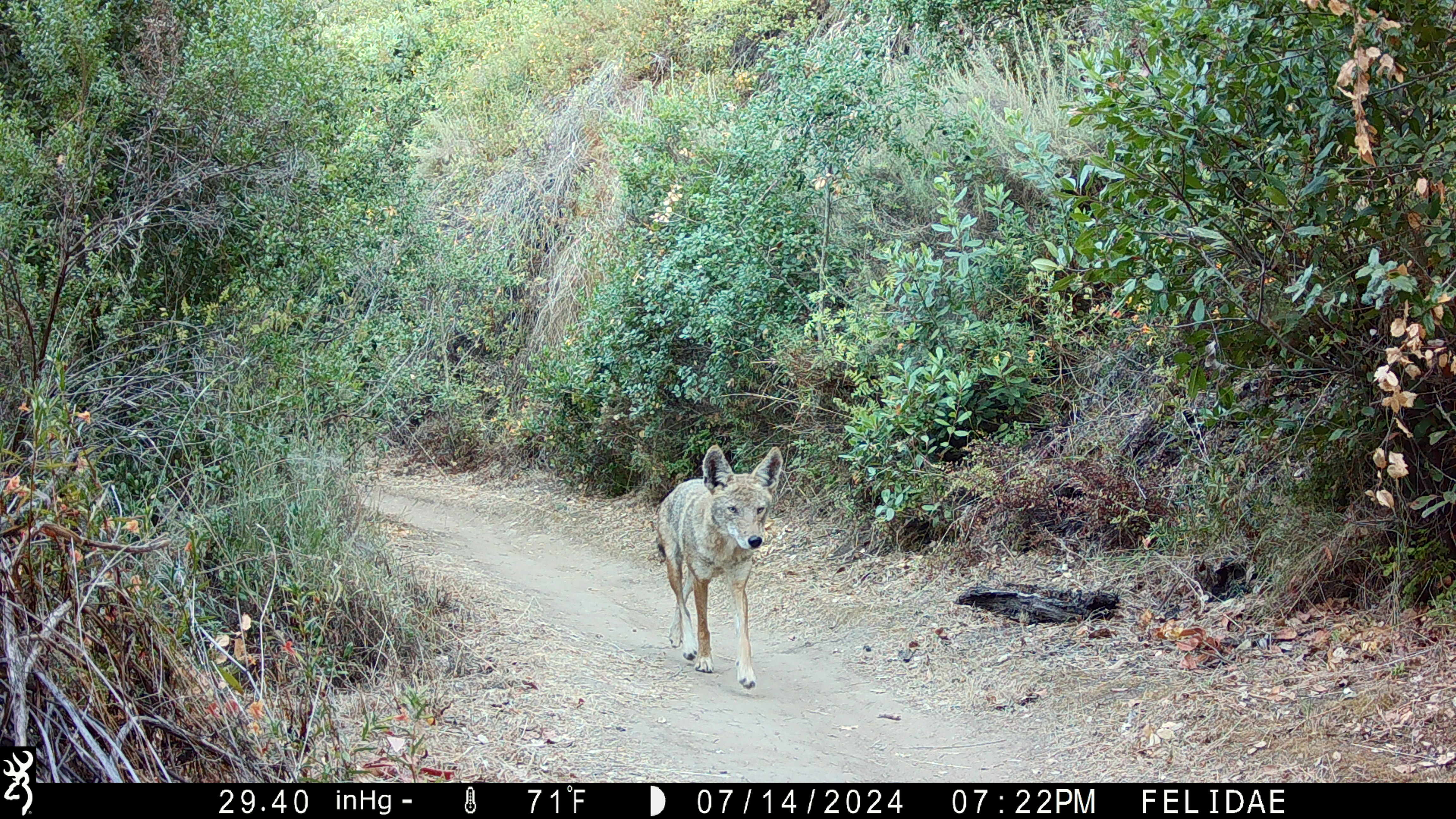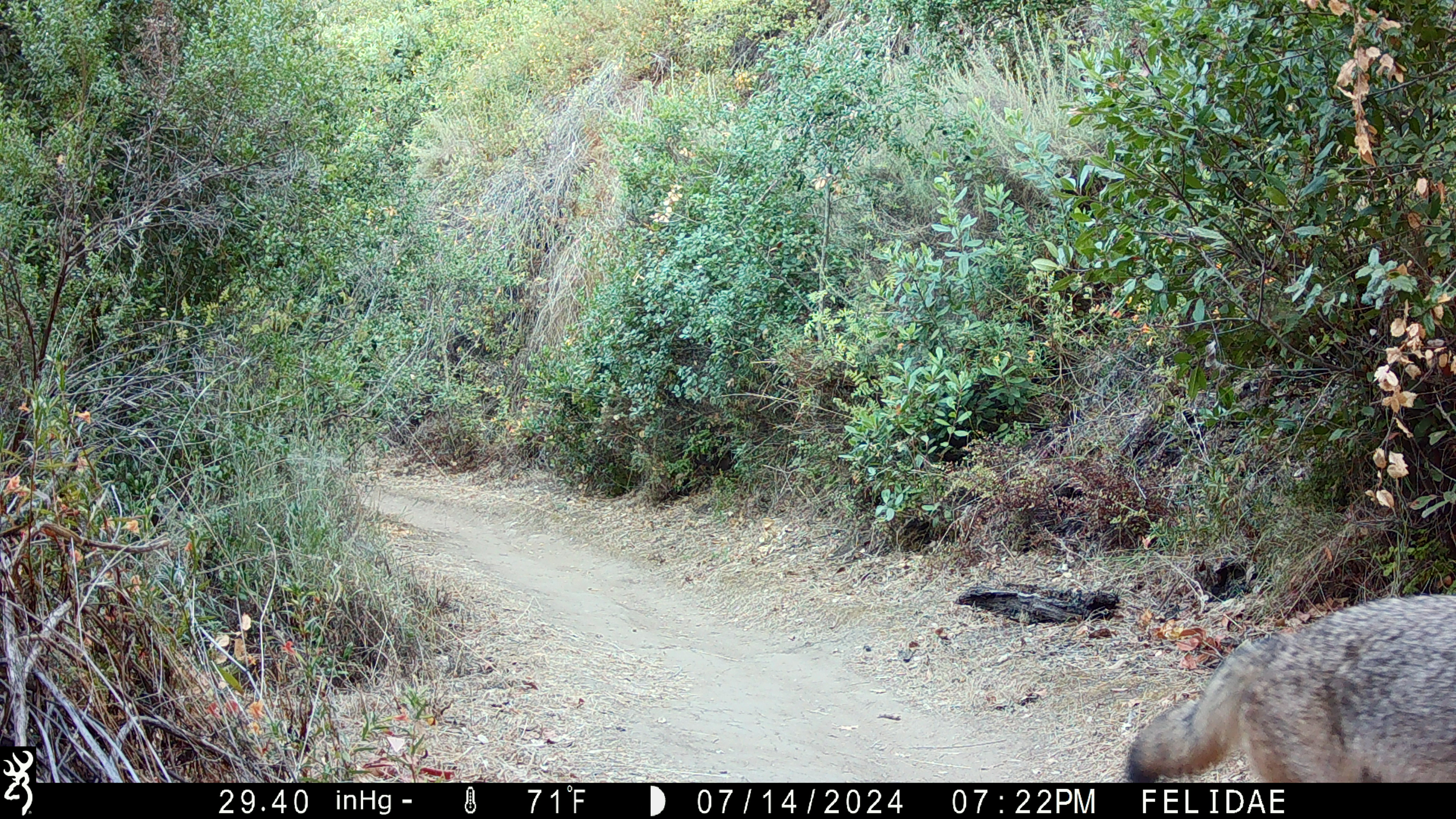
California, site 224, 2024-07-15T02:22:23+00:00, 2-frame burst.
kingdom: Animalia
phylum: Chordata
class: Mammalia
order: Carnivora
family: Canidae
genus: Canis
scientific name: Canis latrans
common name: coyote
Coyote (Canis latrans).